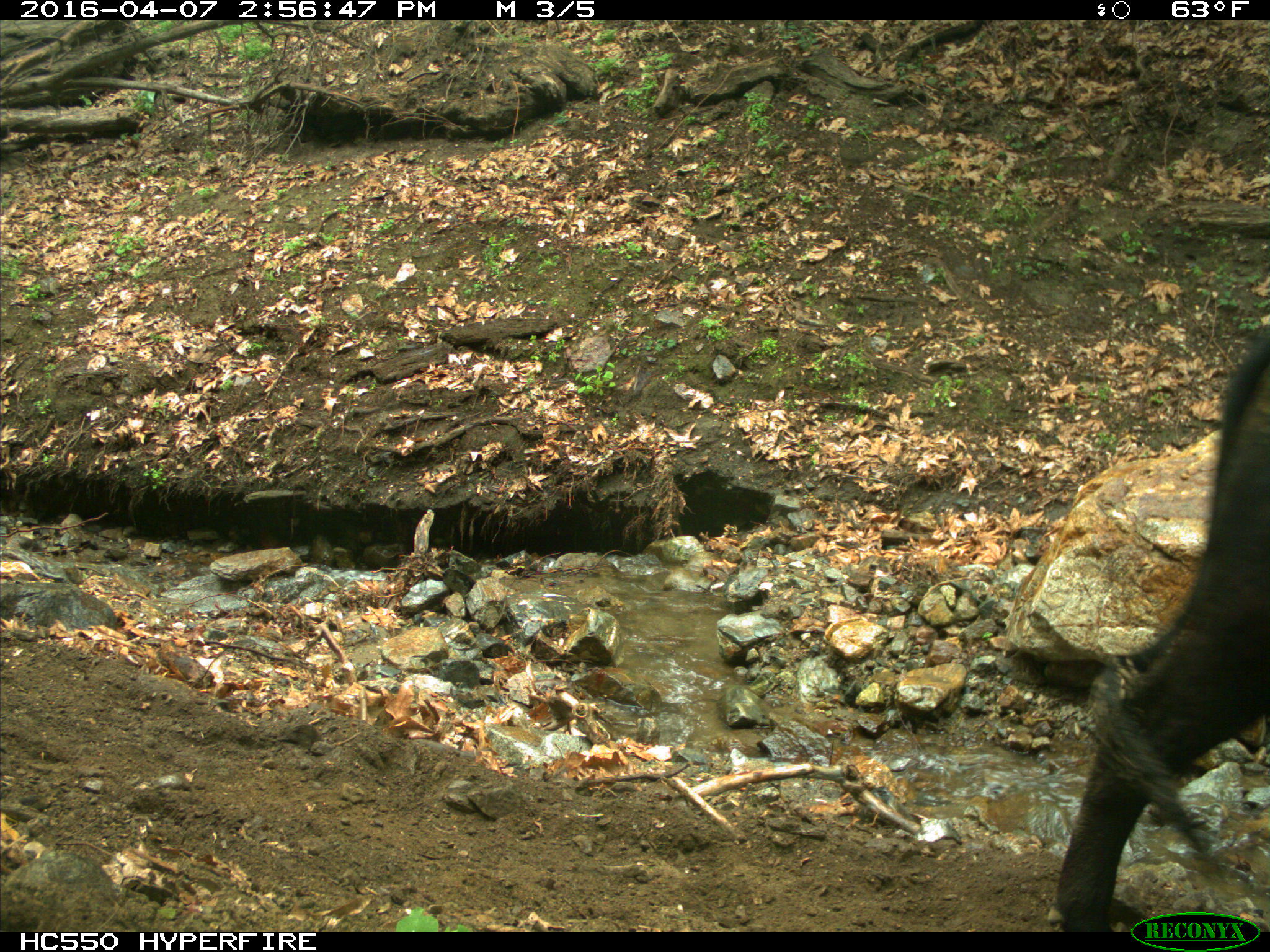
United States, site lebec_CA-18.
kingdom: Animalia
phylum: Chordata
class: Mammalia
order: Artiodactyla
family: Bovidae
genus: Bos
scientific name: Bos taurus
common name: domestic cow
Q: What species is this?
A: Bos taurus (domestic cow).